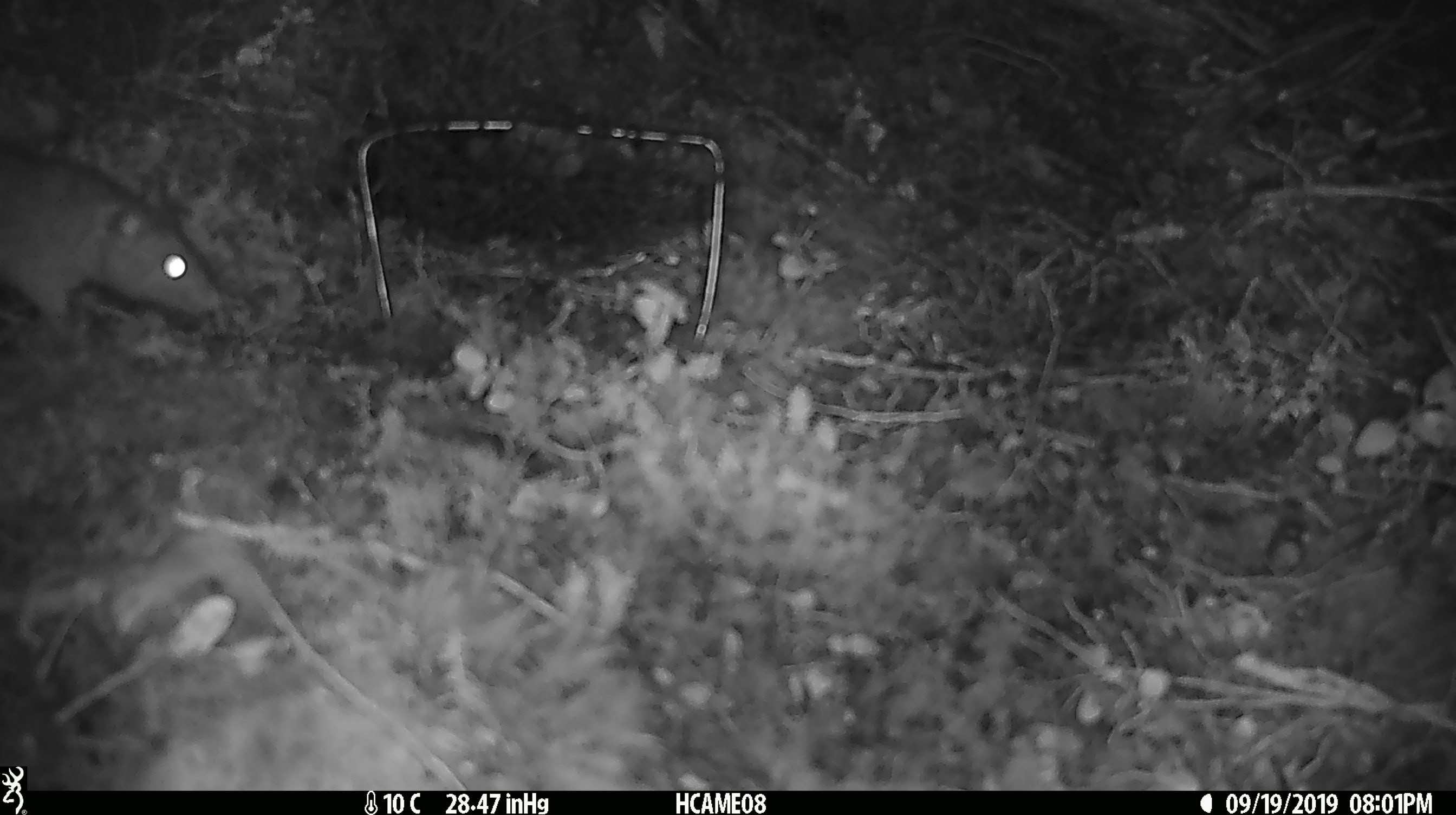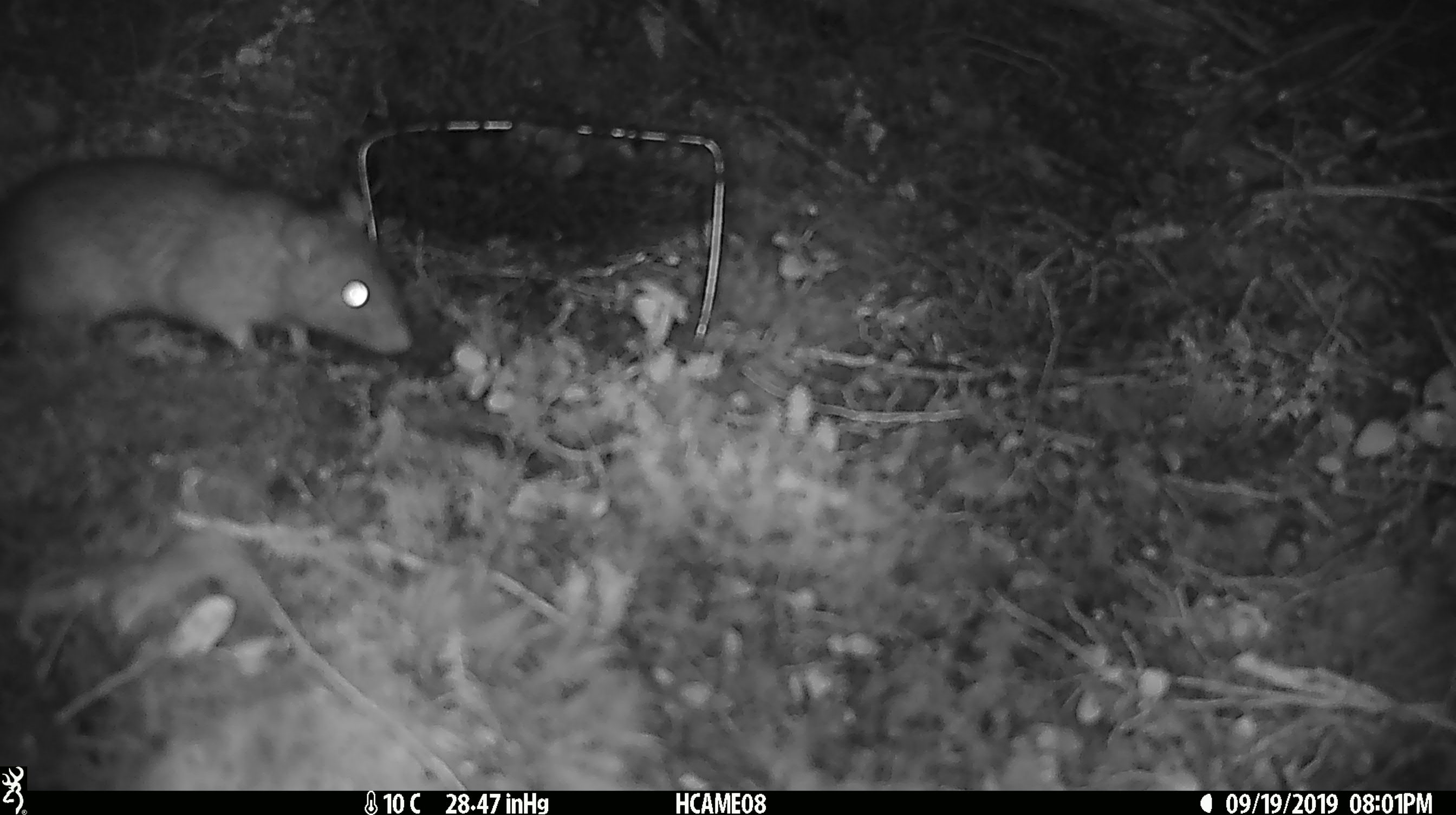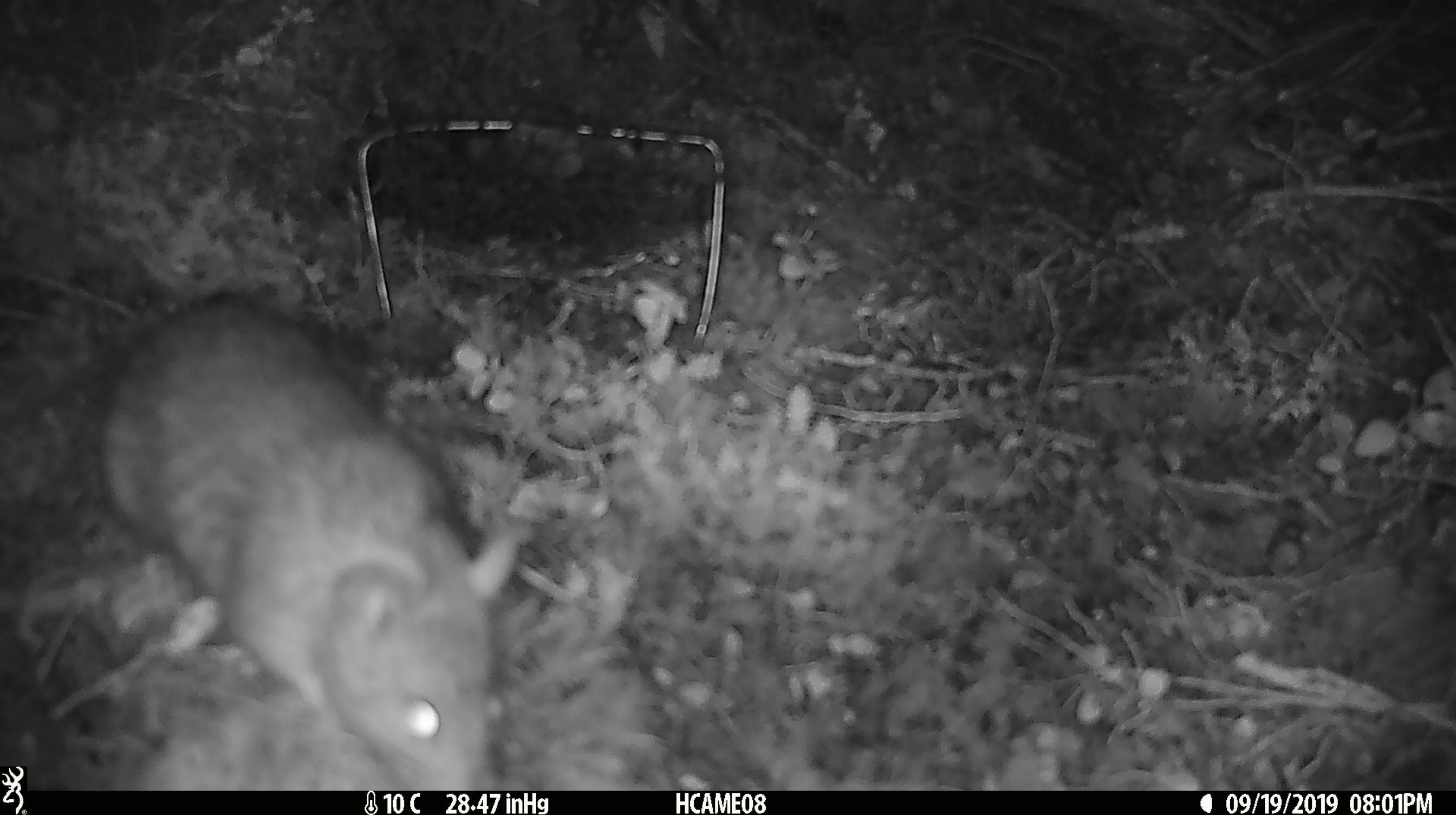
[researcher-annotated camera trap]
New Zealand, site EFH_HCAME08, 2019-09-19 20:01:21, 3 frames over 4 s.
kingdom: Animalia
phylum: Chordata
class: Mammalia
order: Rodentia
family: Muridae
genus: Rattus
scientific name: Rattus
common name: rat